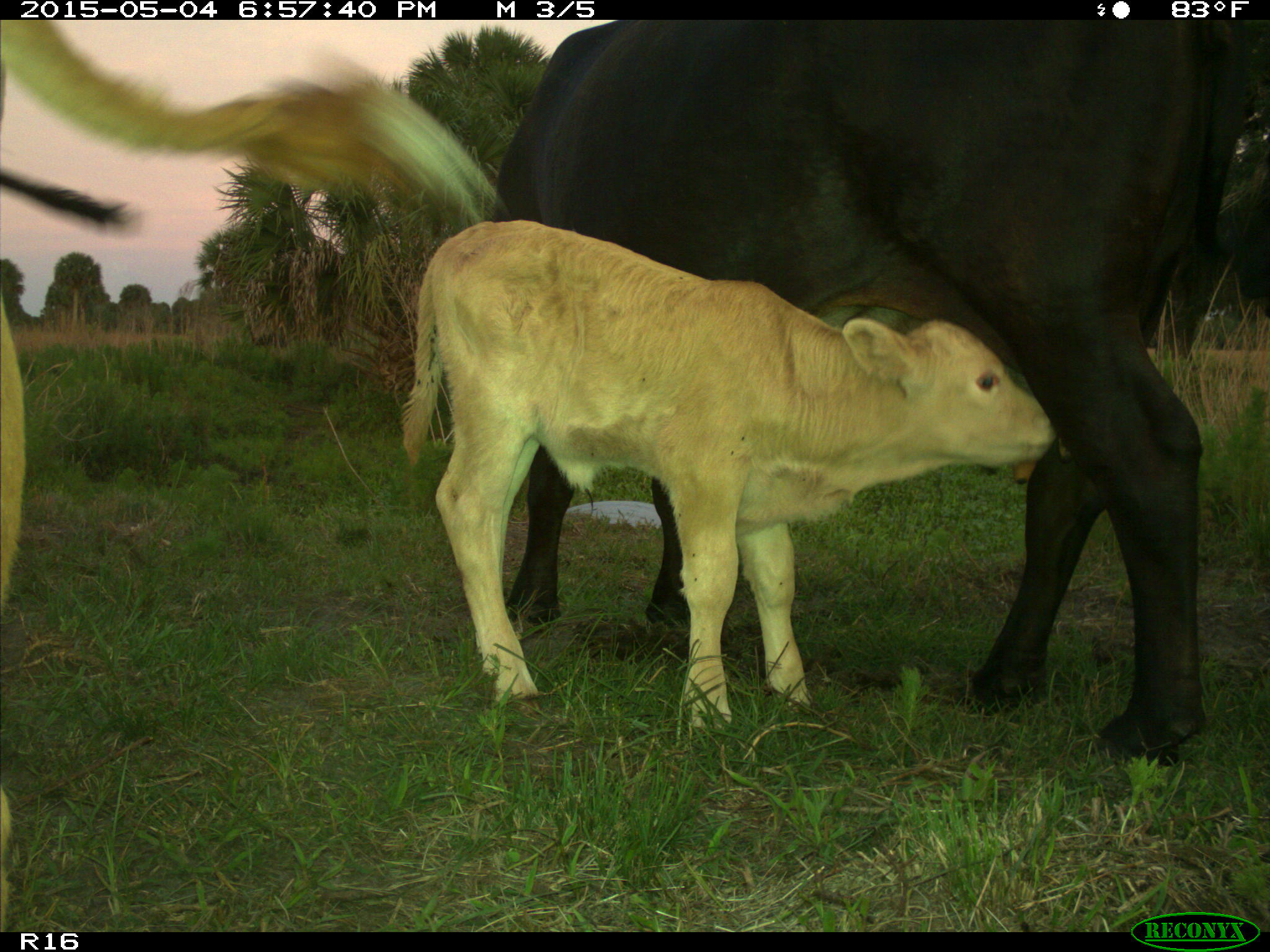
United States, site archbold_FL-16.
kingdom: Animalia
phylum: Chordata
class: Mammalia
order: Artiodactyla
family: Bovidae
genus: Bos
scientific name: Bos taurus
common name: domestic cow